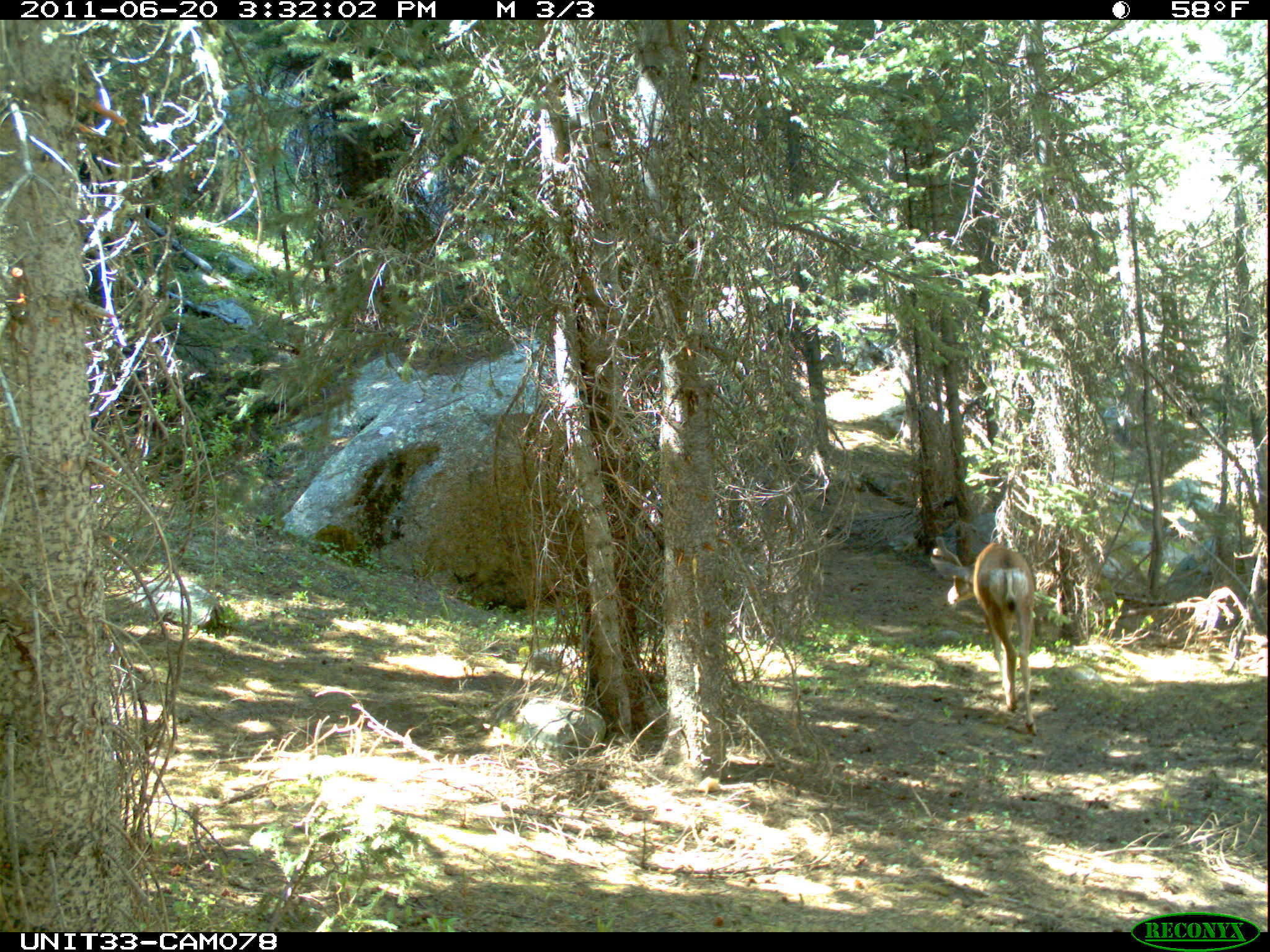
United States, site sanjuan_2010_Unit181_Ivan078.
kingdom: Animalia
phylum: Chordata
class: Mammalia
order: Artiodactyla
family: Cervidae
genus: Odocoileus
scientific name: Odocoileus hemionus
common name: mule deer